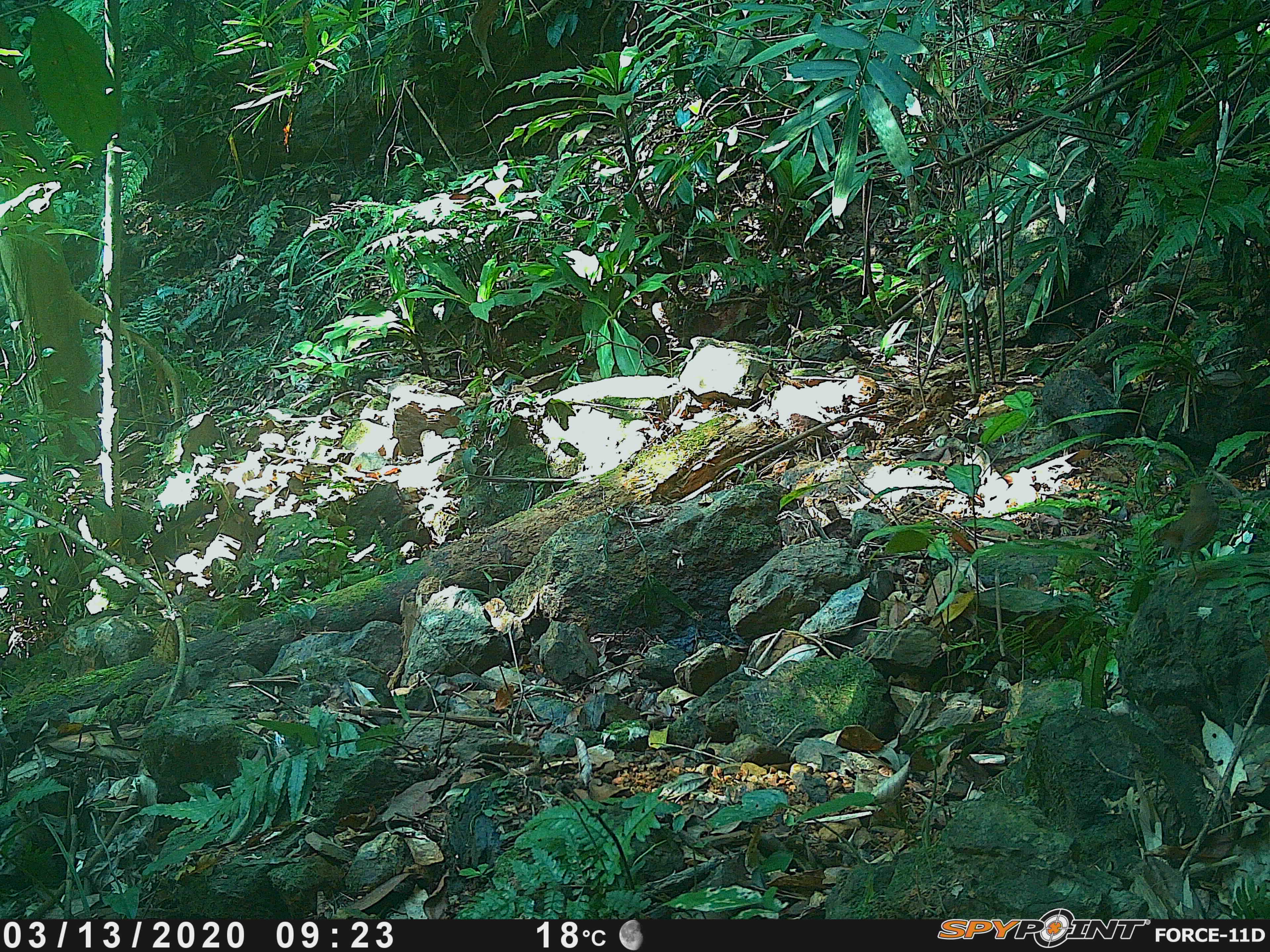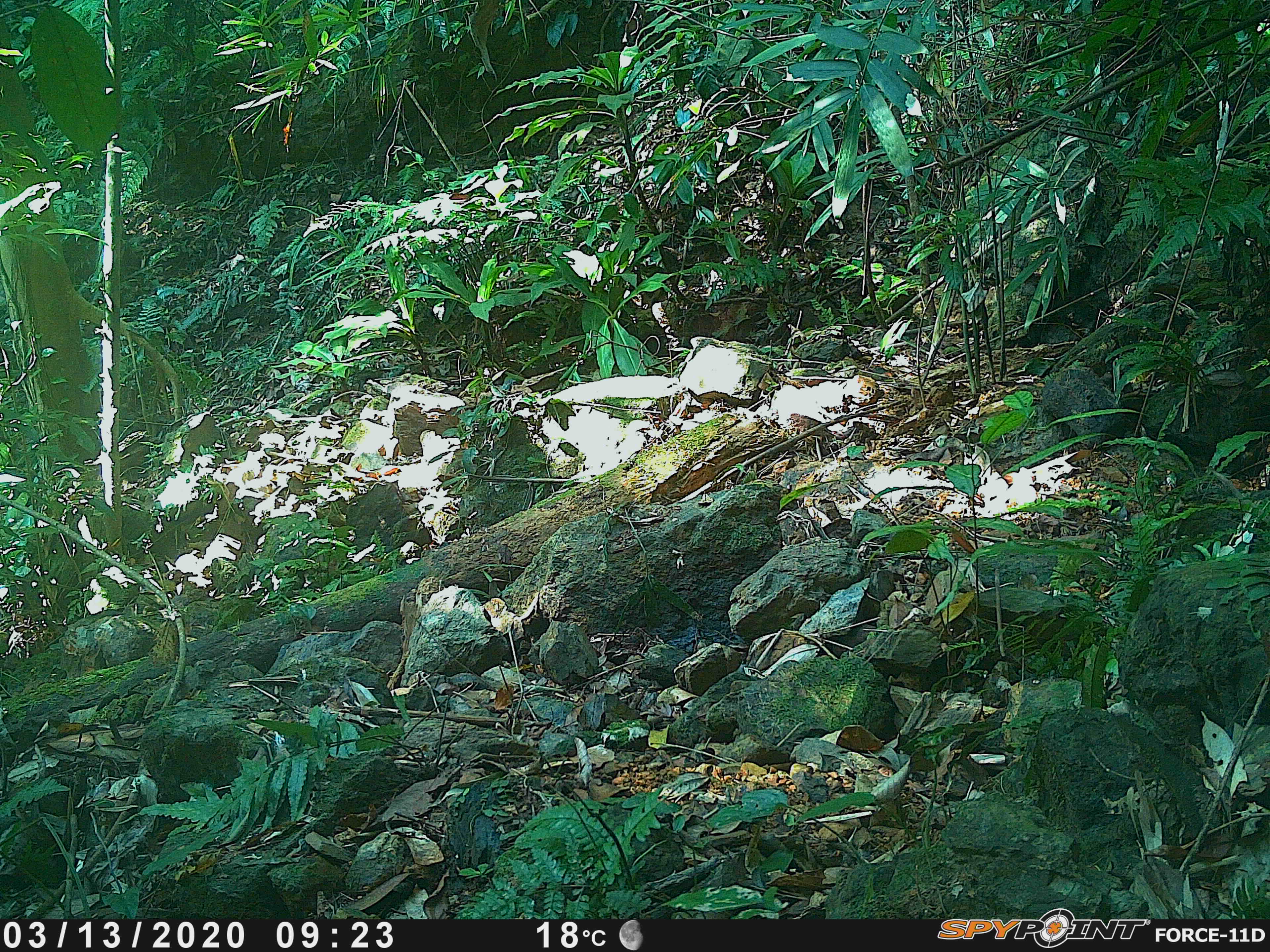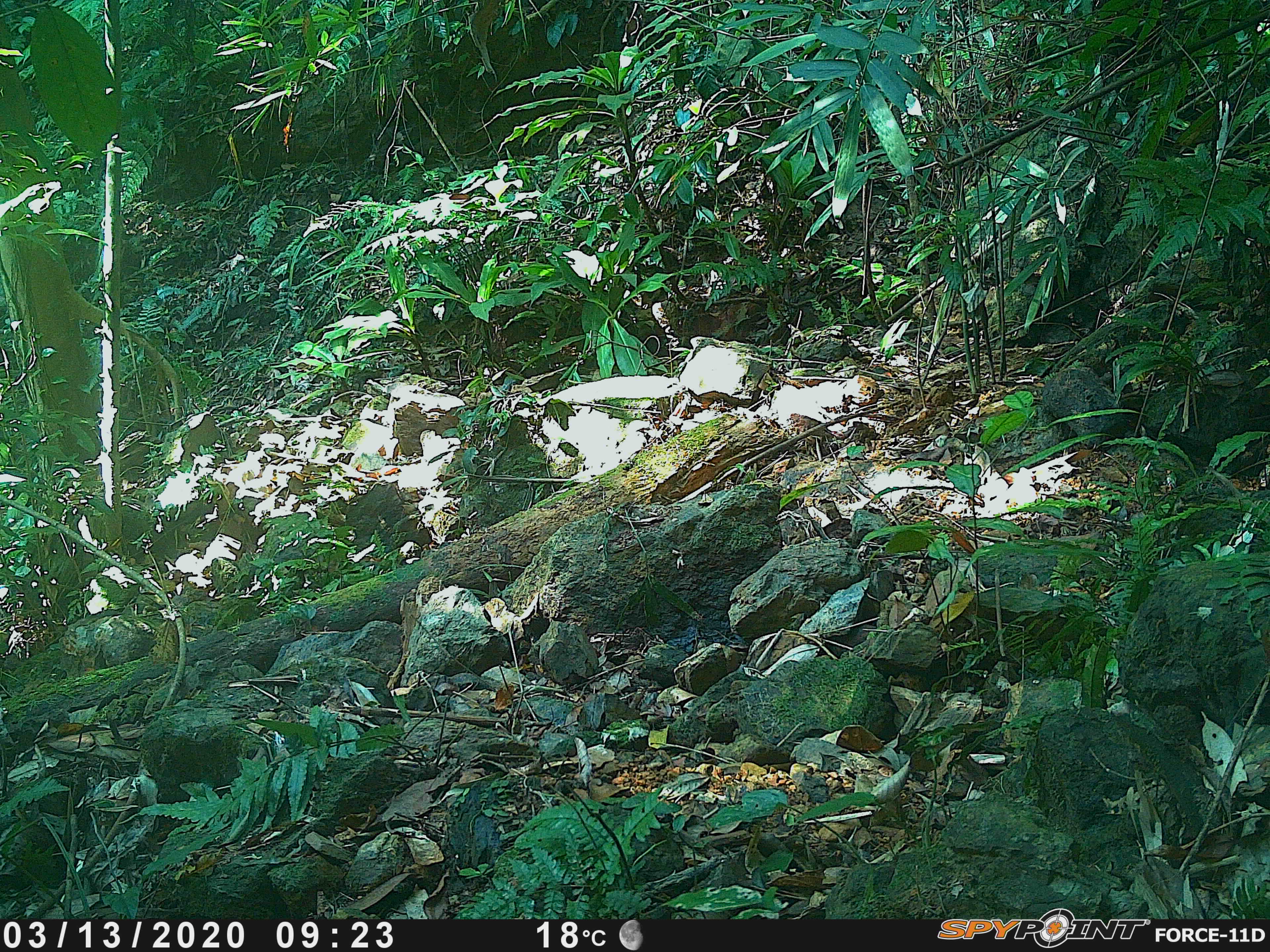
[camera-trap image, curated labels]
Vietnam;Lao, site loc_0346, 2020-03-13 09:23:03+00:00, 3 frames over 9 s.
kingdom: Animalia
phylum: Chordata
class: Aves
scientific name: Aves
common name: bird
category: unidentified bird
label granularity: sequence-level